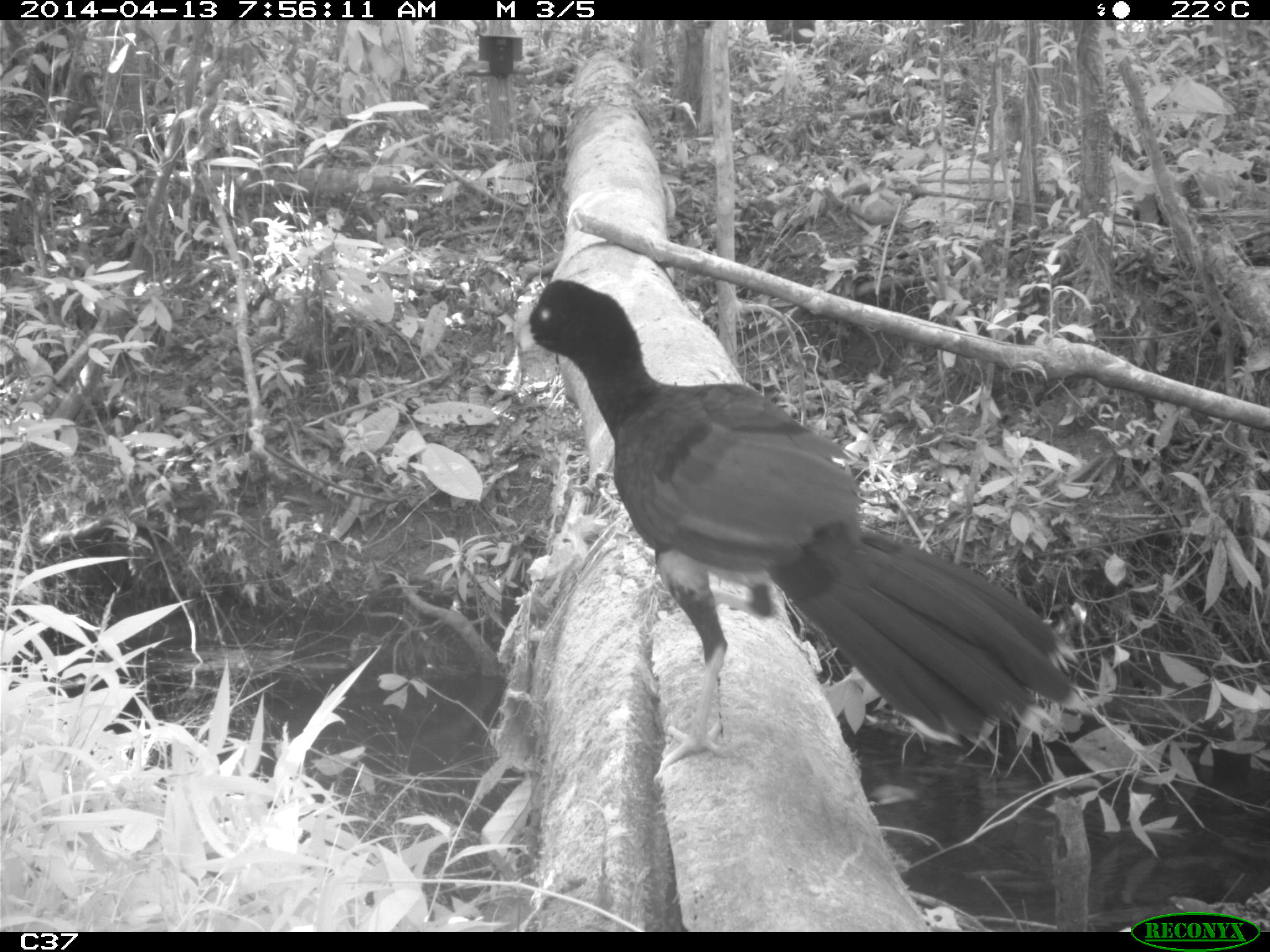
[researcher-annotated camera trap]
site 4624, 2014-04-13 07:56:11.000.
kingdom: Animalia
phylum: Chordata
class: Aves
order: Galliformes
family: Cracidae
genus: Mitu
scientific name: Mitu tomentosum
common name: crestless curassow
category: mitu tomentosa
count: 1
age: adult